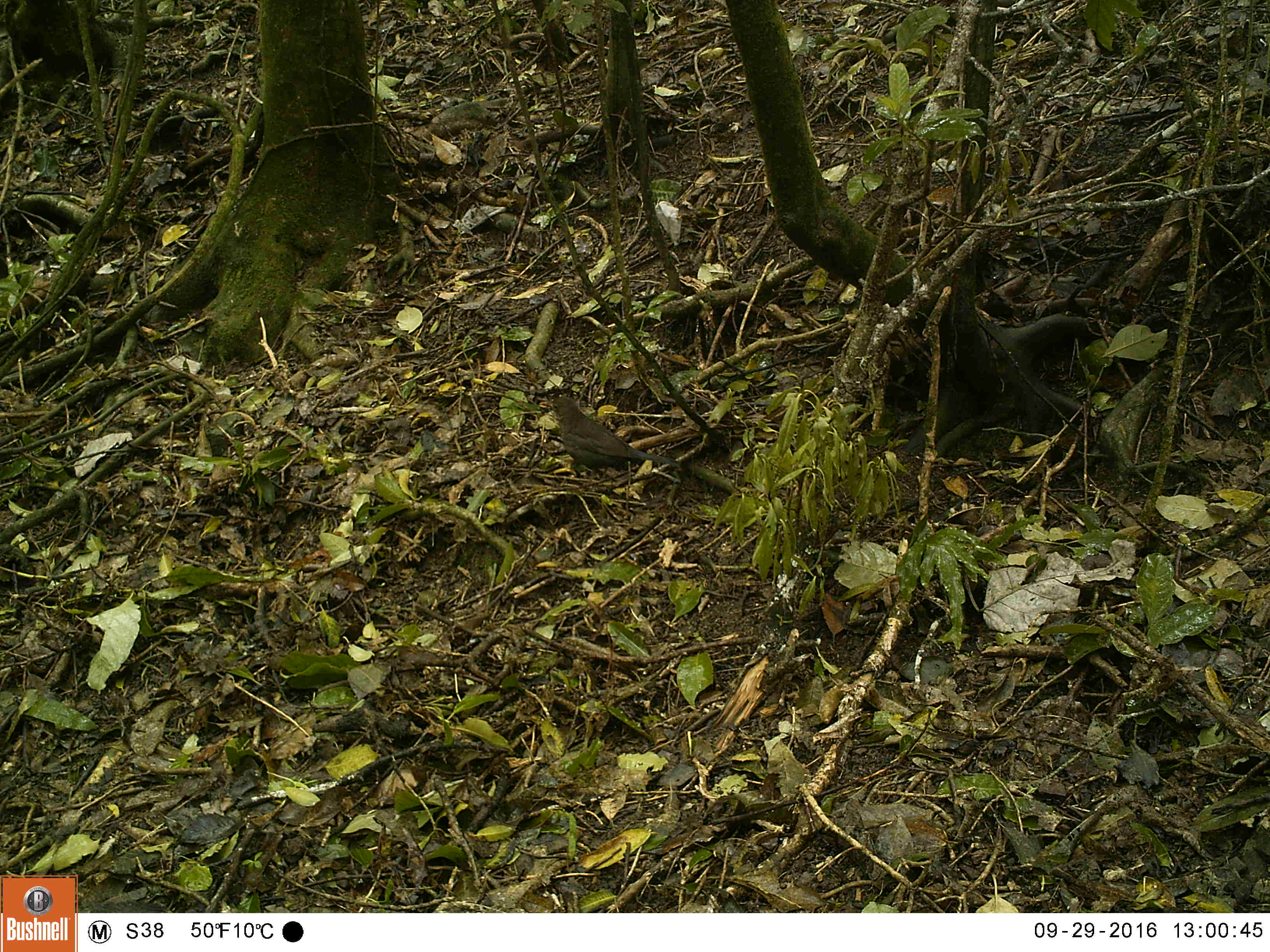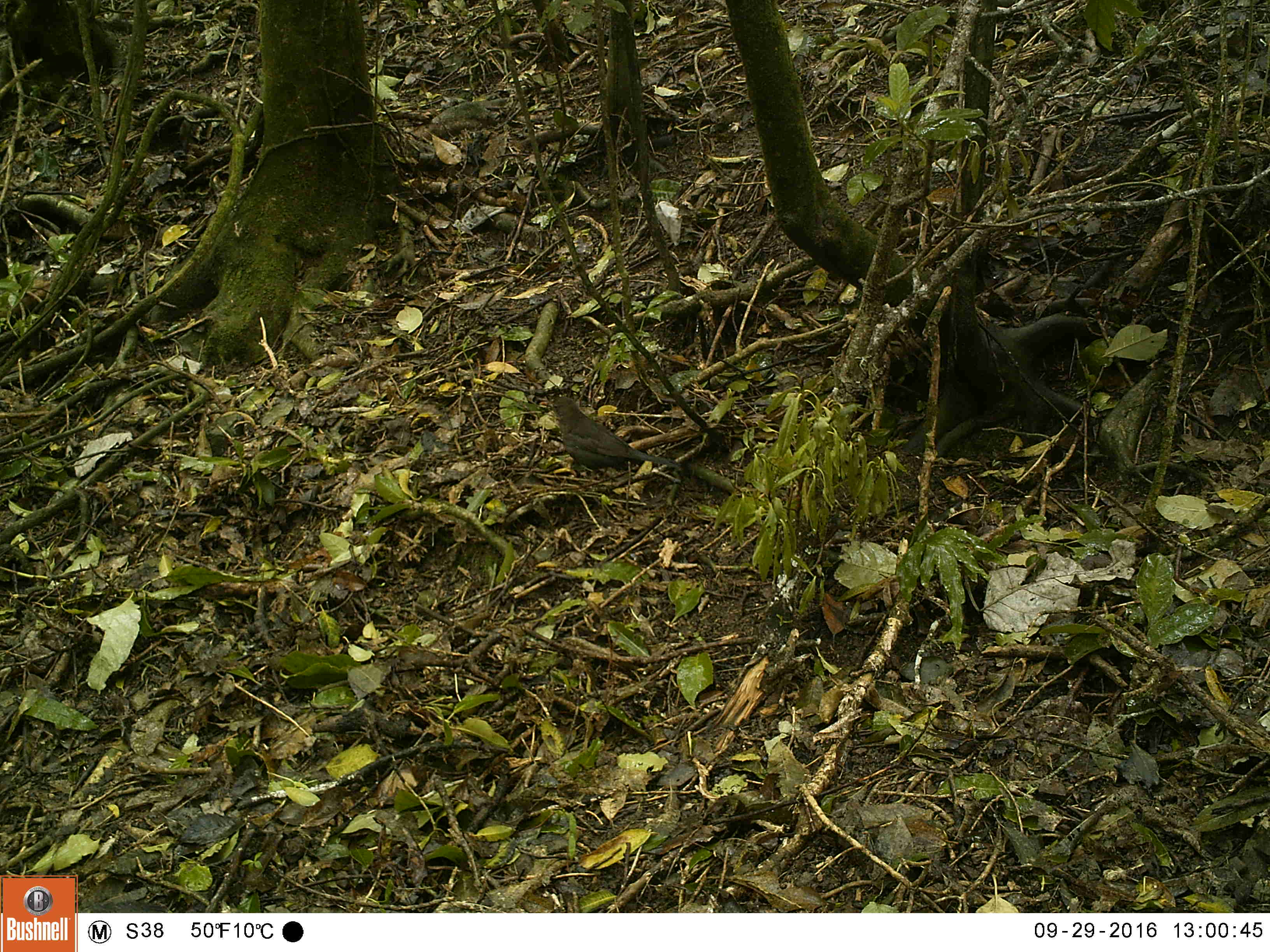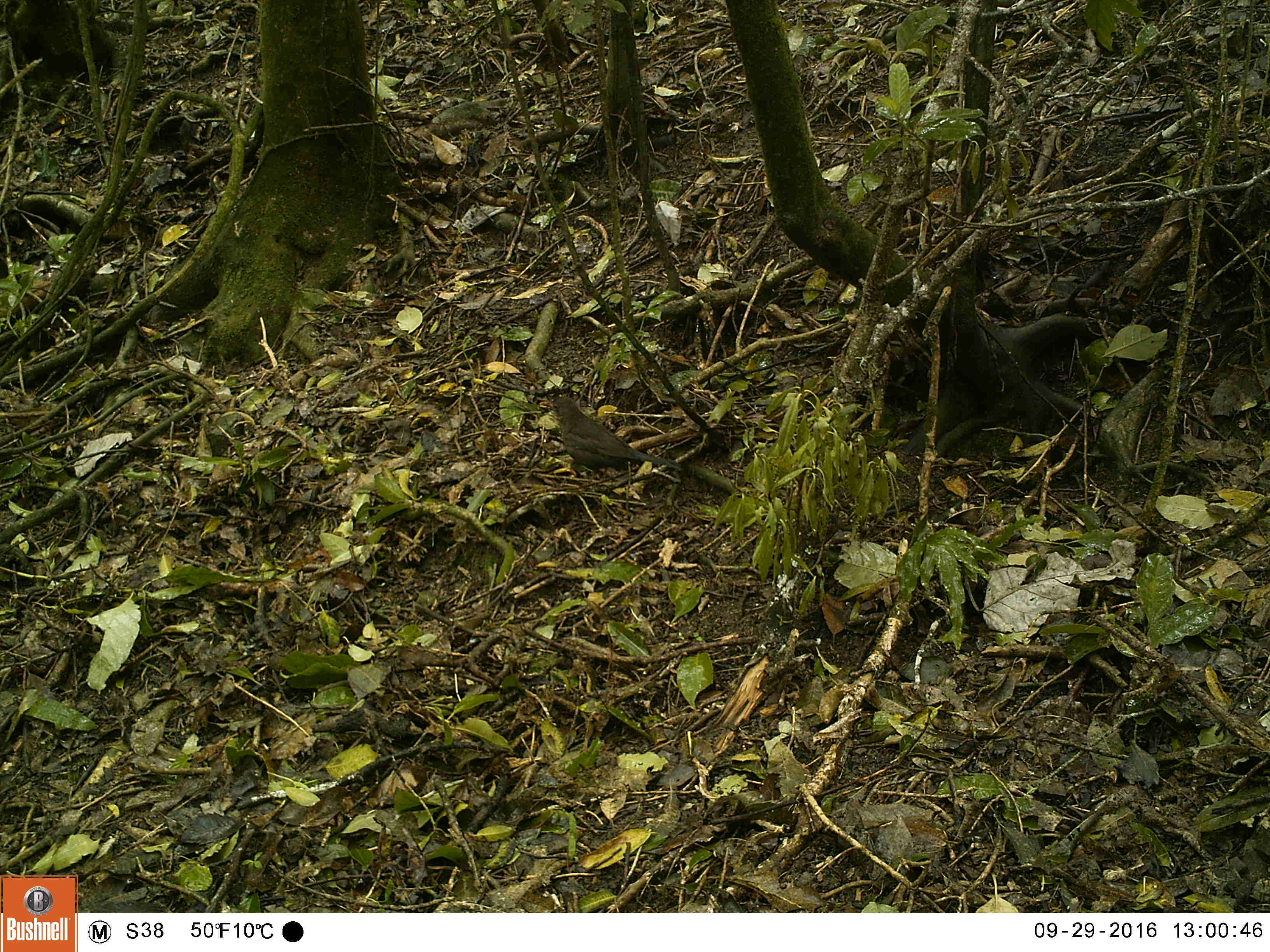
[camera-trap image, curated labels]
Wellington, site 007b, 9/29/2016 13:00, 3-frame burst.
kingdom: Animalia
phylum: Chordata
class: Aves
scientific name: Aves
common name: bird